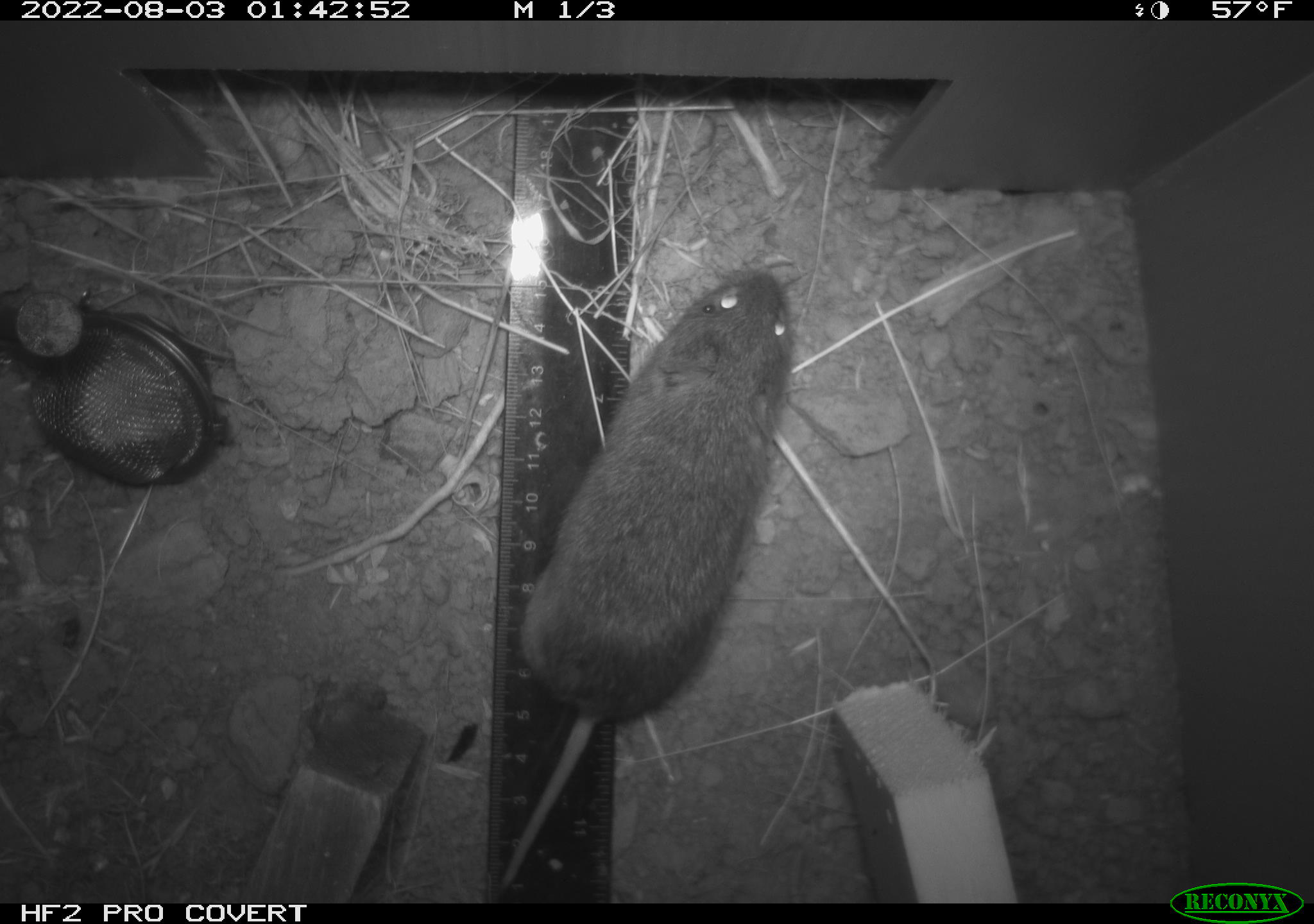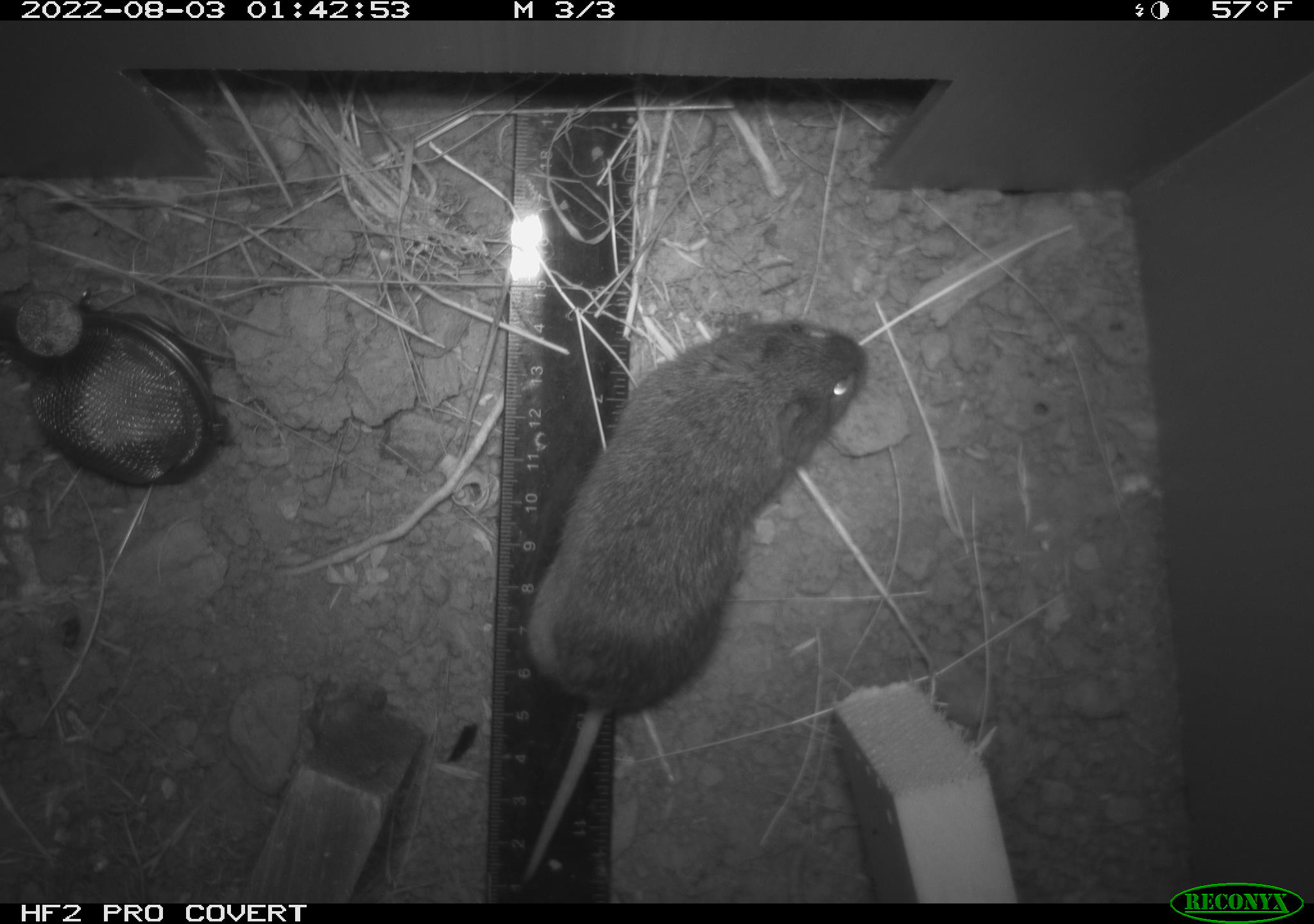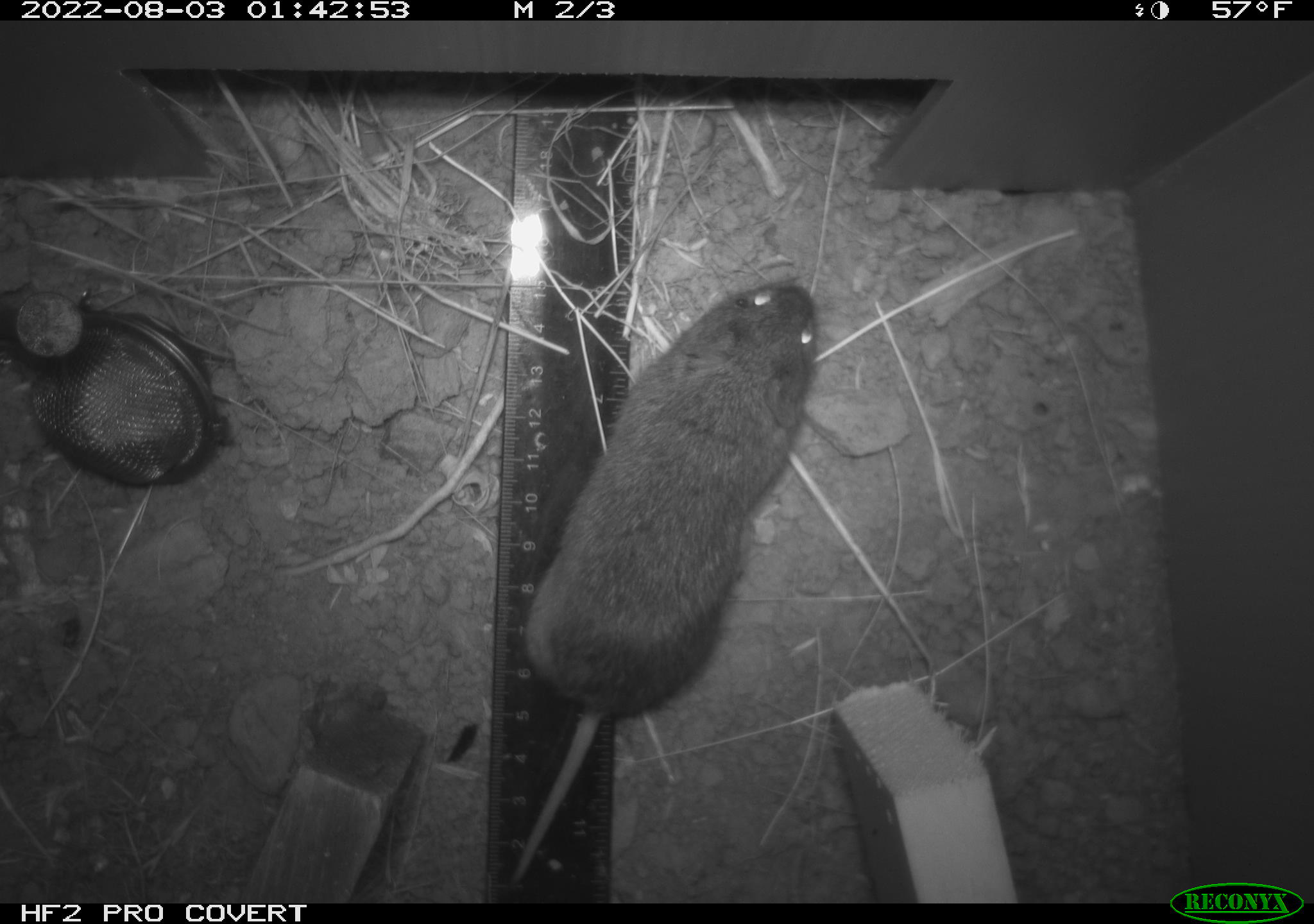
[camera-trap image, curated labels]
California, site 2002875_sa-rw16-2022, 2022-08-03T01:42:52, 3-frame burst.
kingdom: Animalia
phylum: Chordata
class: Mammalia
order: Rodentia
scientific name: Rodentia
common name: mouse species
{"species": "mouse species (Rodentia)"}